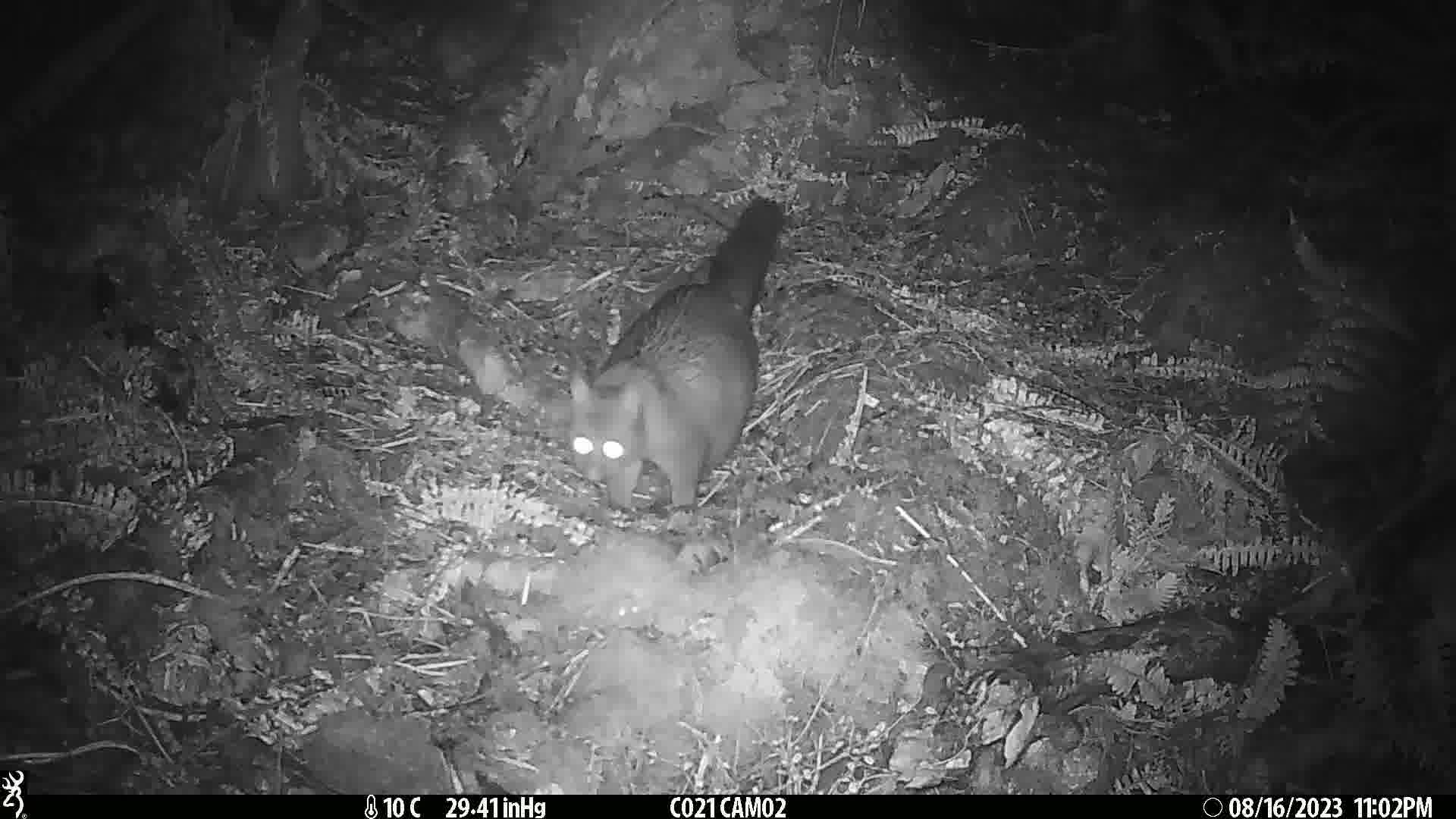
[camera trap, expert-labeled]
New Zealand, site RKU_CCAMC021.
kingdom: Animalia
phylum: Chordata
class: Mammalia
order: Diprotodontia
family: Phalangeridae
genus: Trichosurus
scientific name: Trichosurus vulpecula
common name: common brushtail possum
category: possum